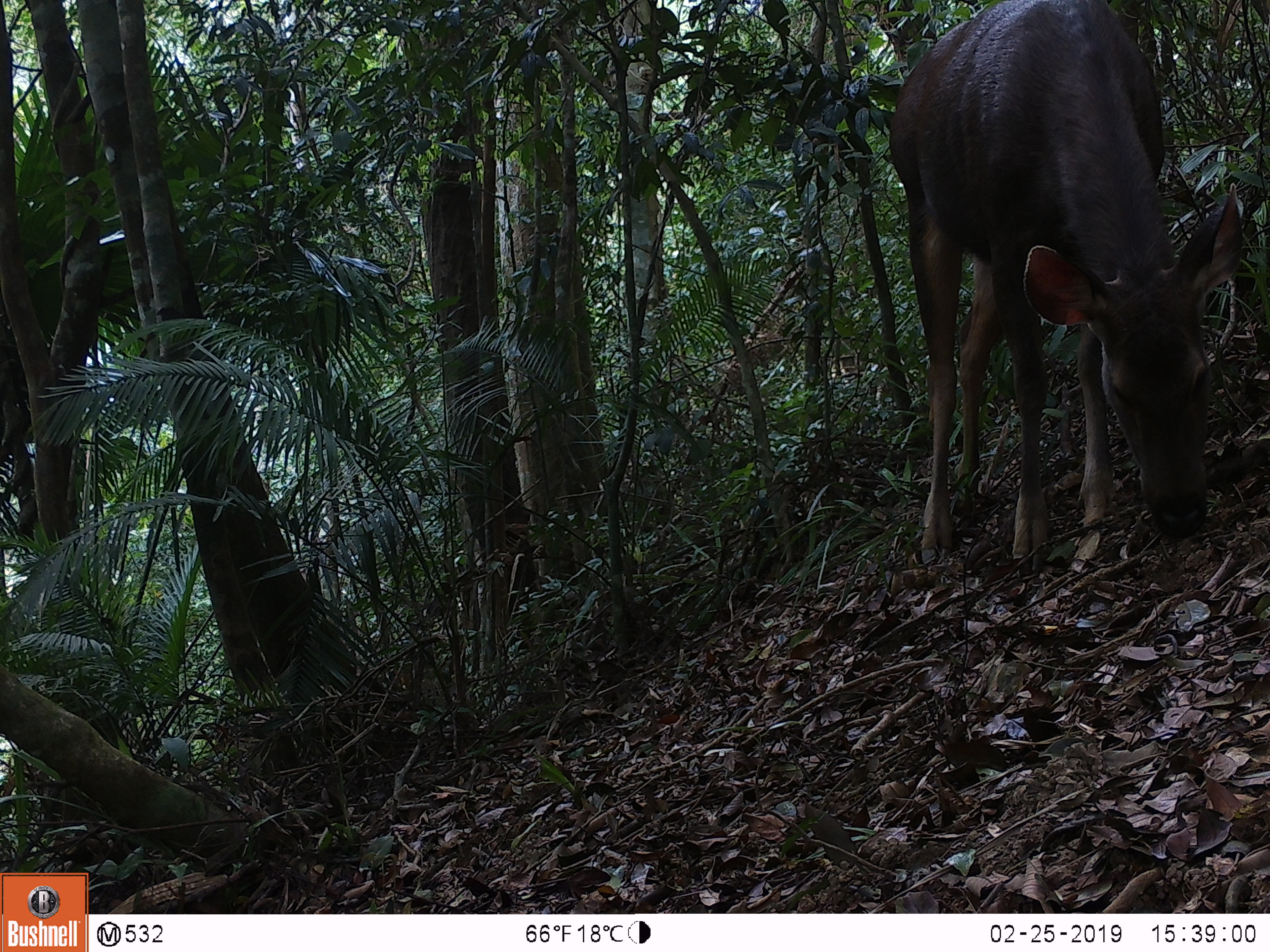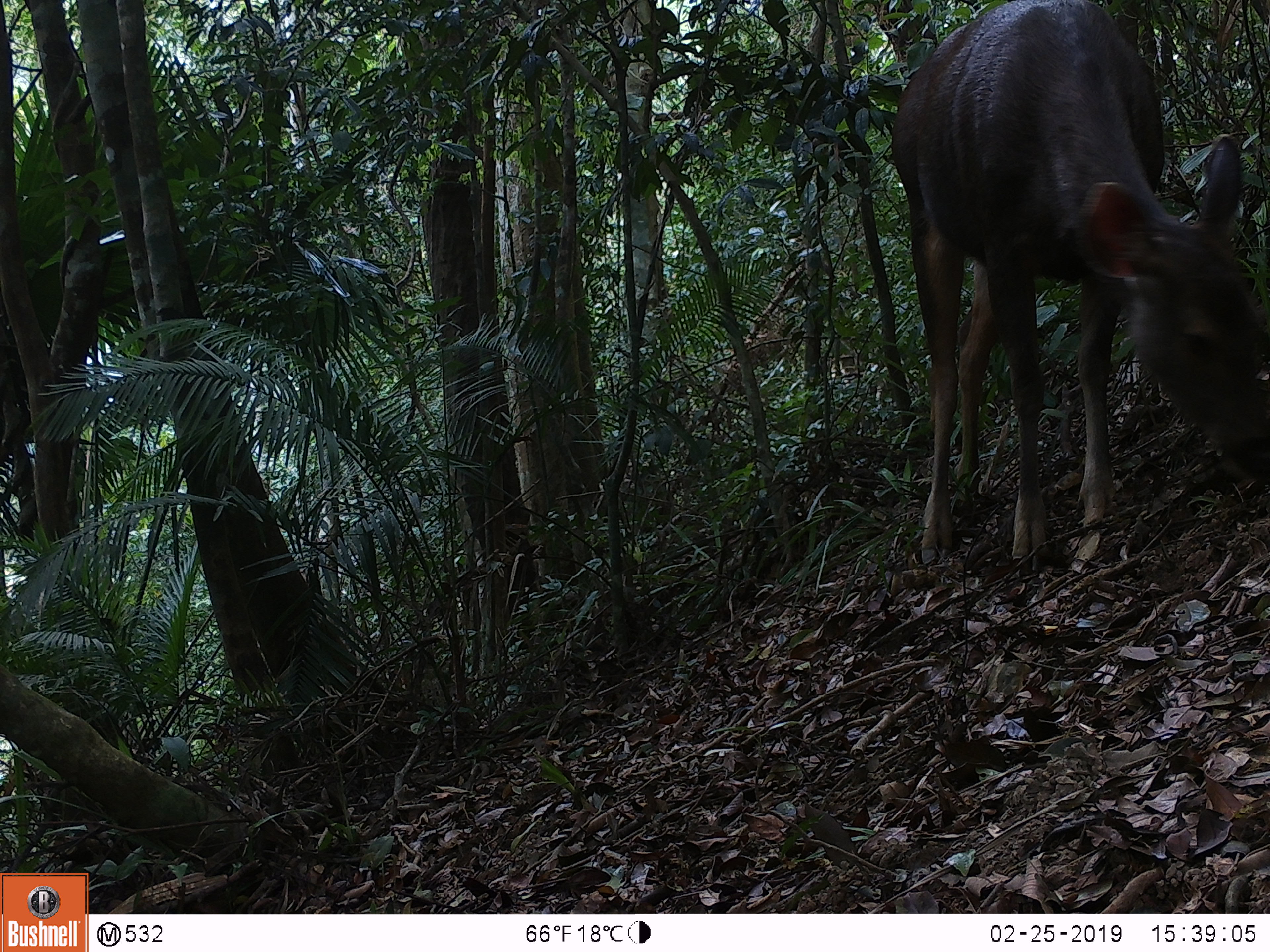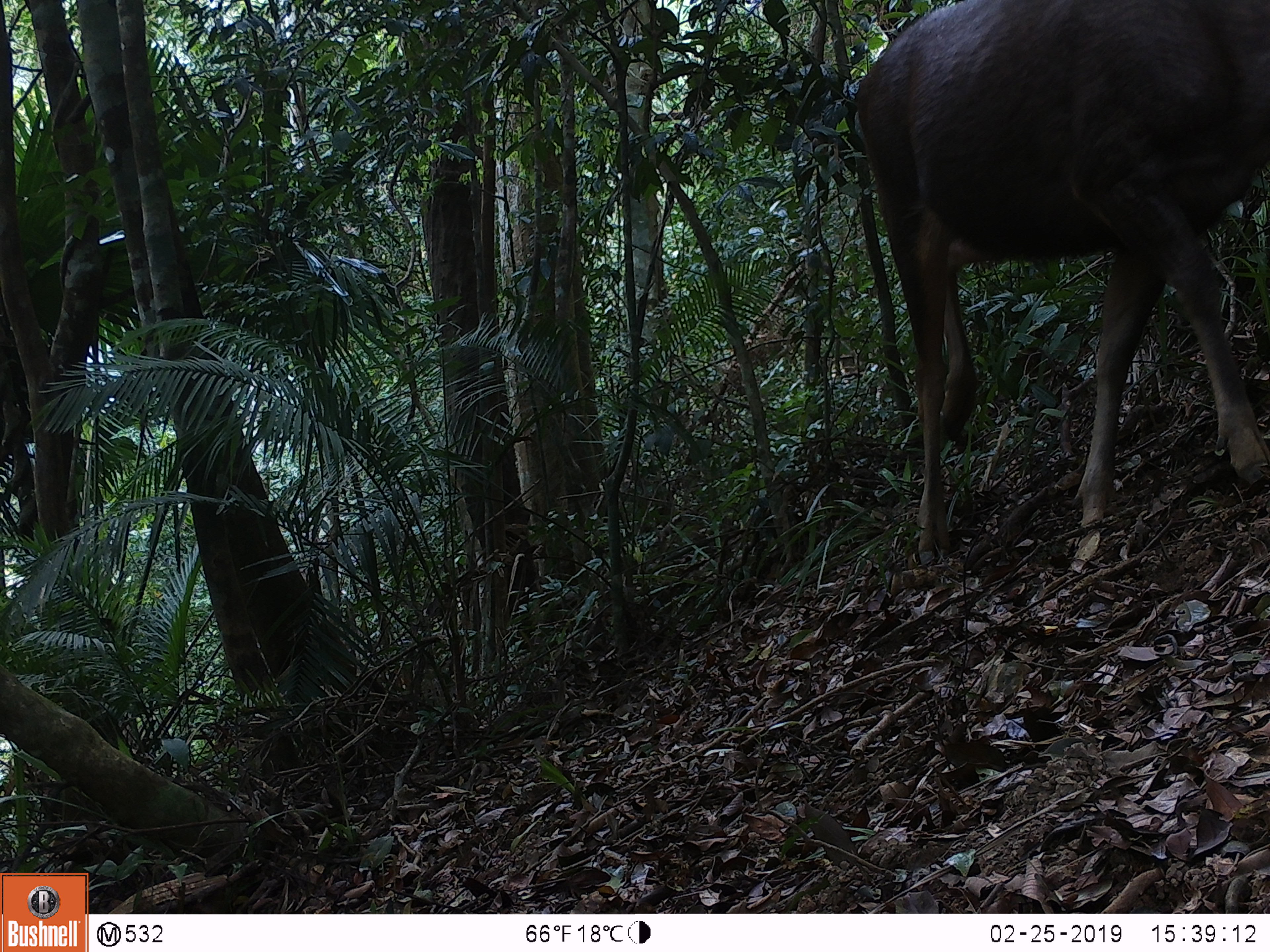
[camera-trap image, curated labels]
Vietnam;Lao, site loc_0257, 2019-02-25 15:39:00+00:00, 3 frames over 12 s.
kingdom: Animalia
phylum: Chordata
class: Mammalia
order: Artiodactyla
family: Cervidae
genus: Rusa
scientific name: Rusa unicolor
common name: sambar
Sambar (Rusa unicolor). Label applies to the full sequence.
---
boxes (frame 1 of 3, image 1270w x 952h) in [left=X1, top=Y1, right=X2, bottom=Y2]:
sambar: [left=884, top=0, right=1244, bottom=573]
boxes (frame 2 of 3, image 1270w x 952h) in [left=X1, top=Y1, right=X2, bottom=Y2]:
sambar: [left=887, top=0, right=1270, bottom=573]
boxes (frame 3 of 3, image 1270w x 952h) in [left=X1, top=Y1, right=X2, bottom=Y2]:
sambar: [left=852, top=0, right=1263, bottom=567]